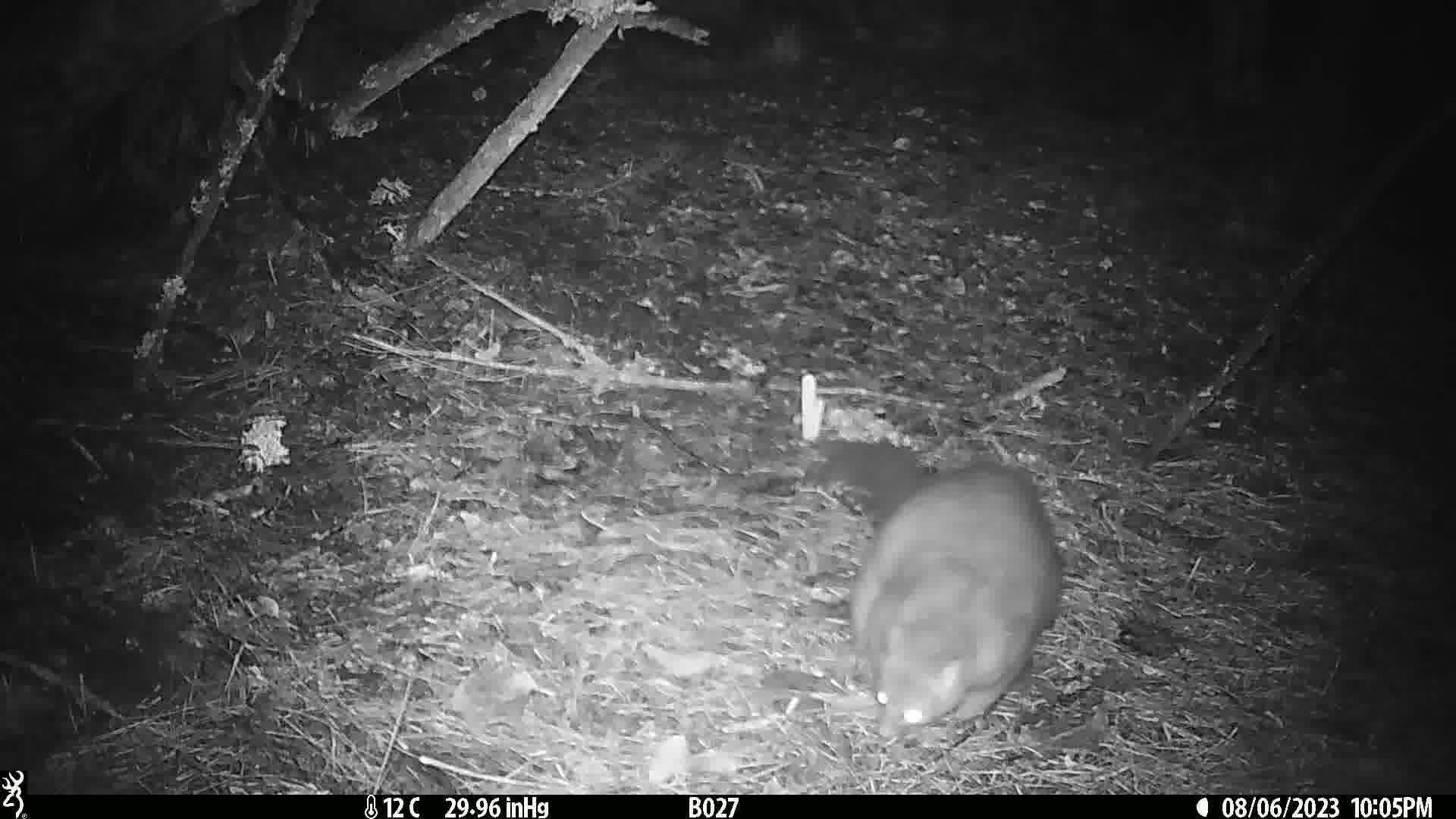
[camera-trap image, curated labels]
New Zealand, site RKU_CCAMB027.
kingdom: Animalia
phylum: Chordata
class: Mammalia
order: Diprotodontia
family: Phalangeridae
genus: Trichosurus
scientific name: Trichosurus vulpecula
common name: common brushtail possum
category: possum